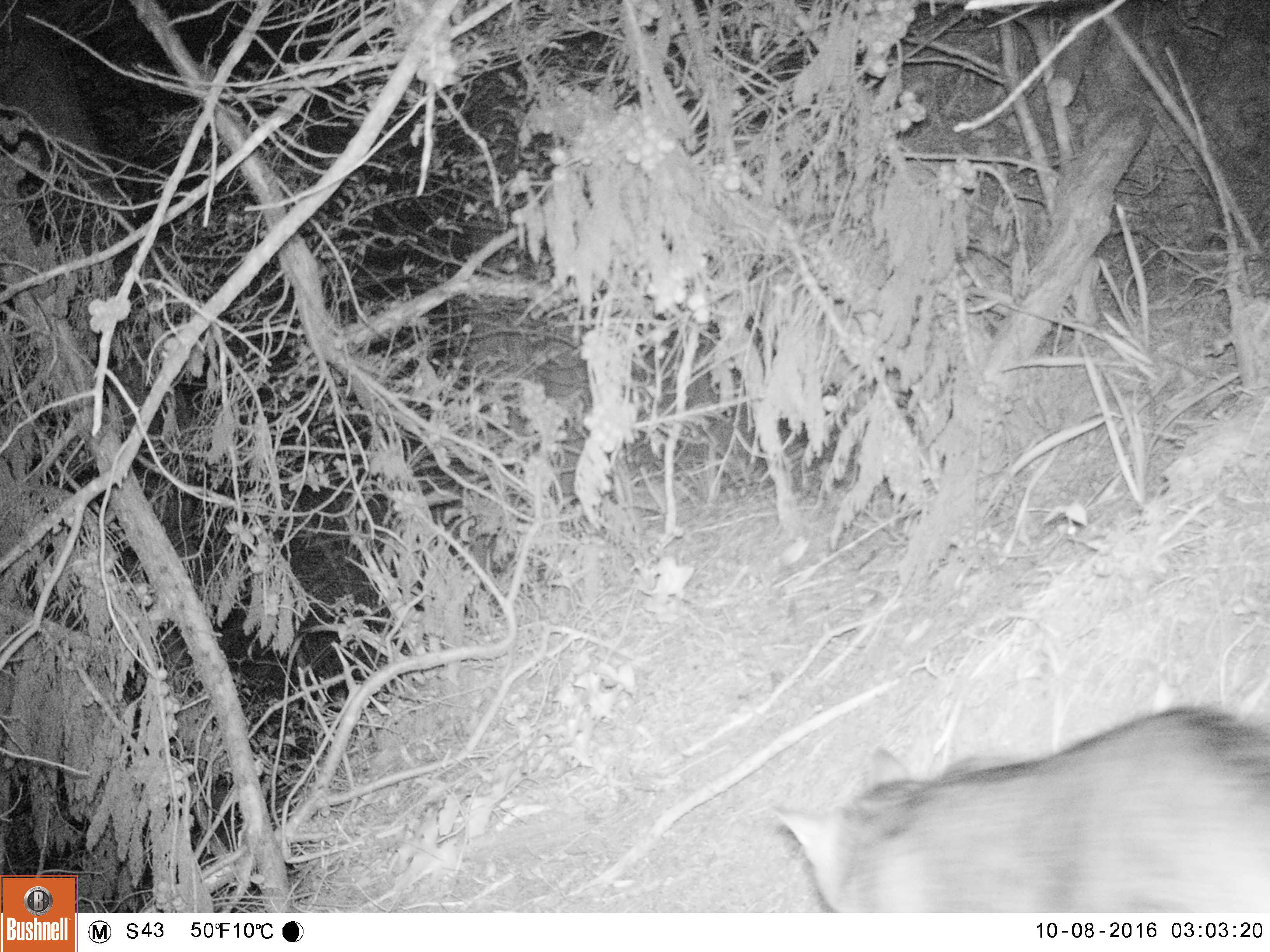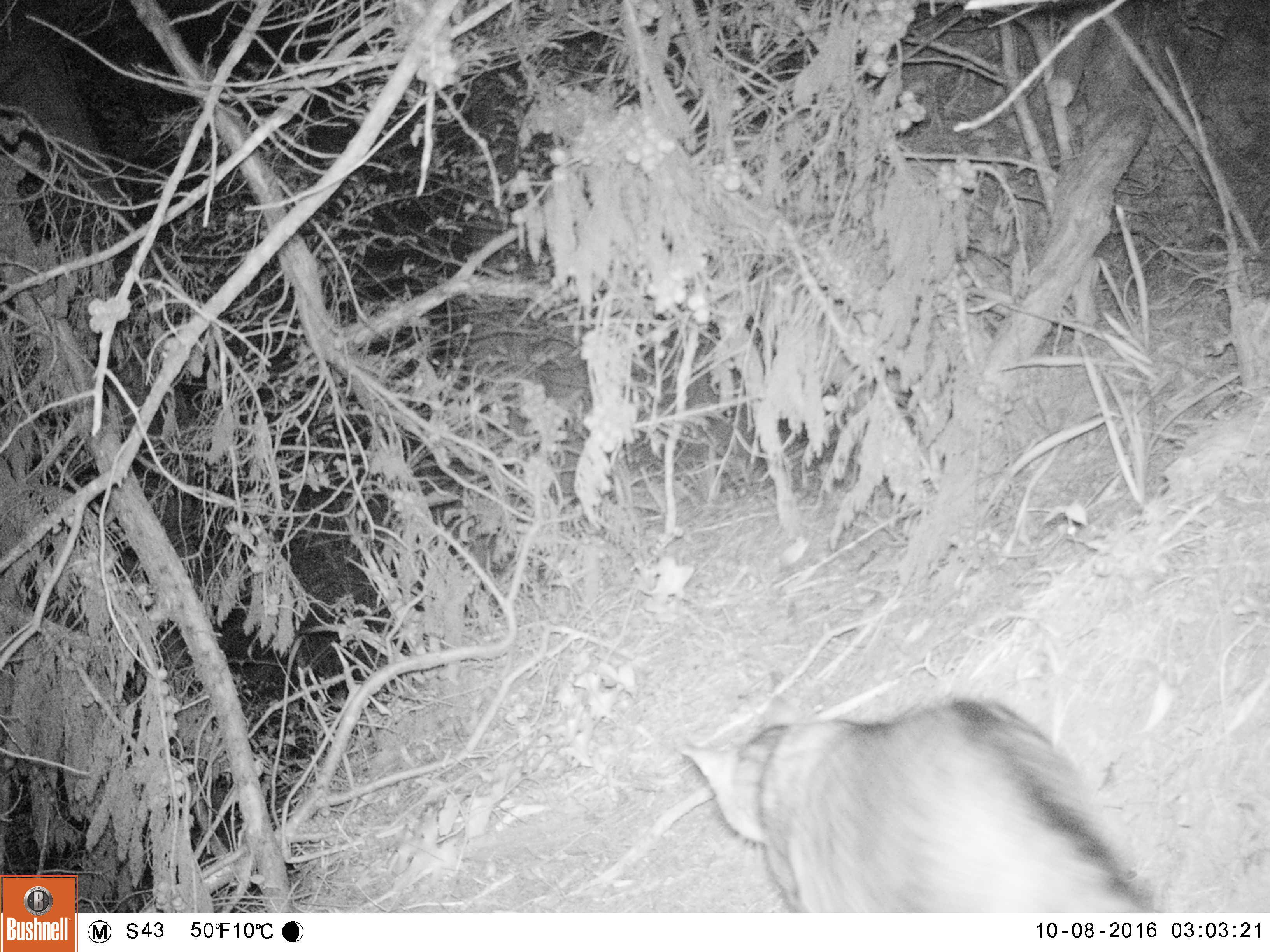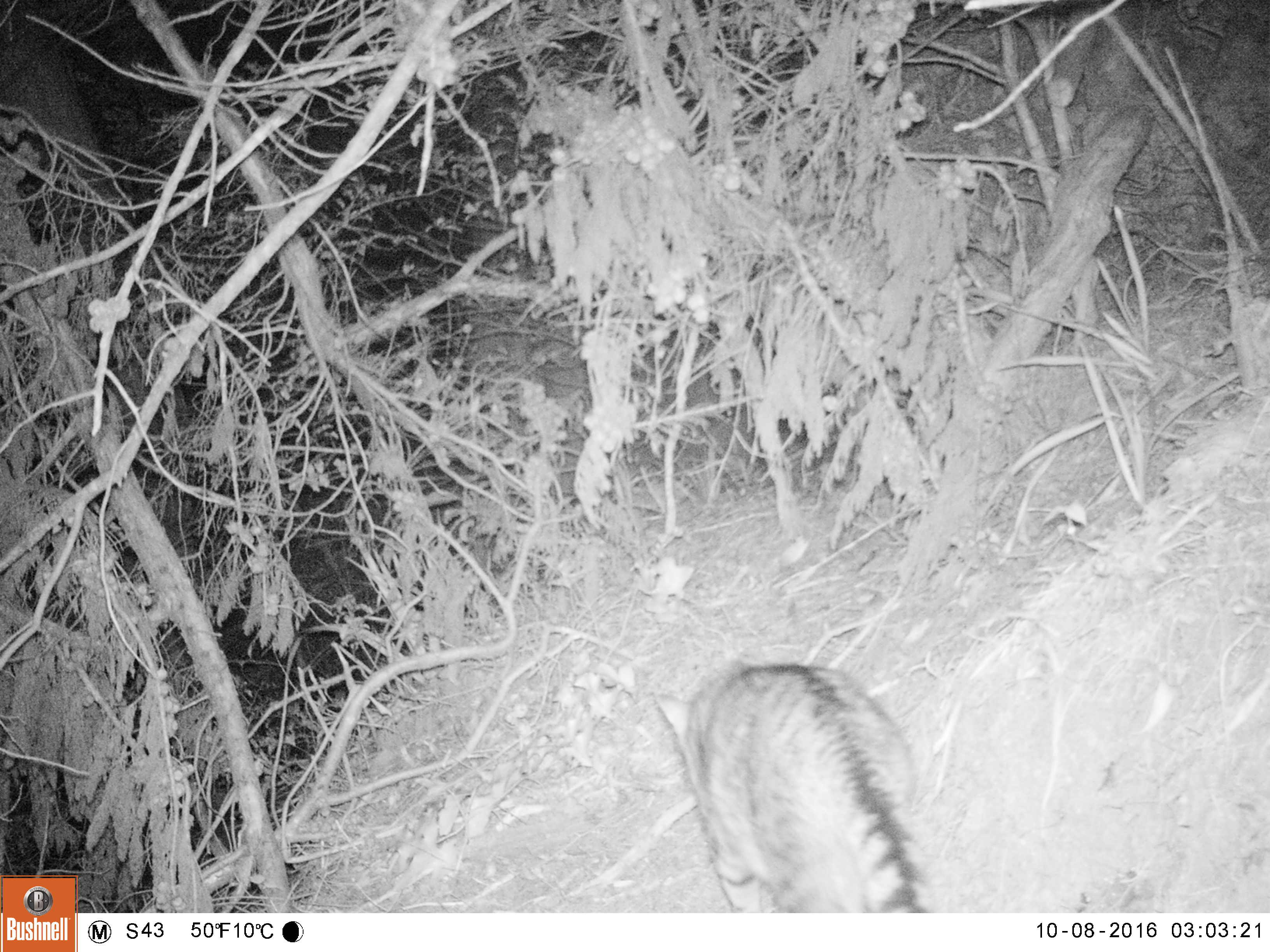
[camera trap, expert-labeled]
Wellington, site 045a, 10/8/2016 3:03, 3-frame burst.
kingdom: Animalia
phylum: Chordata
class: Mammalia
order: Carnivora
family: Felidae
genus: Felis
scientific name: Felis catus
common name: cat